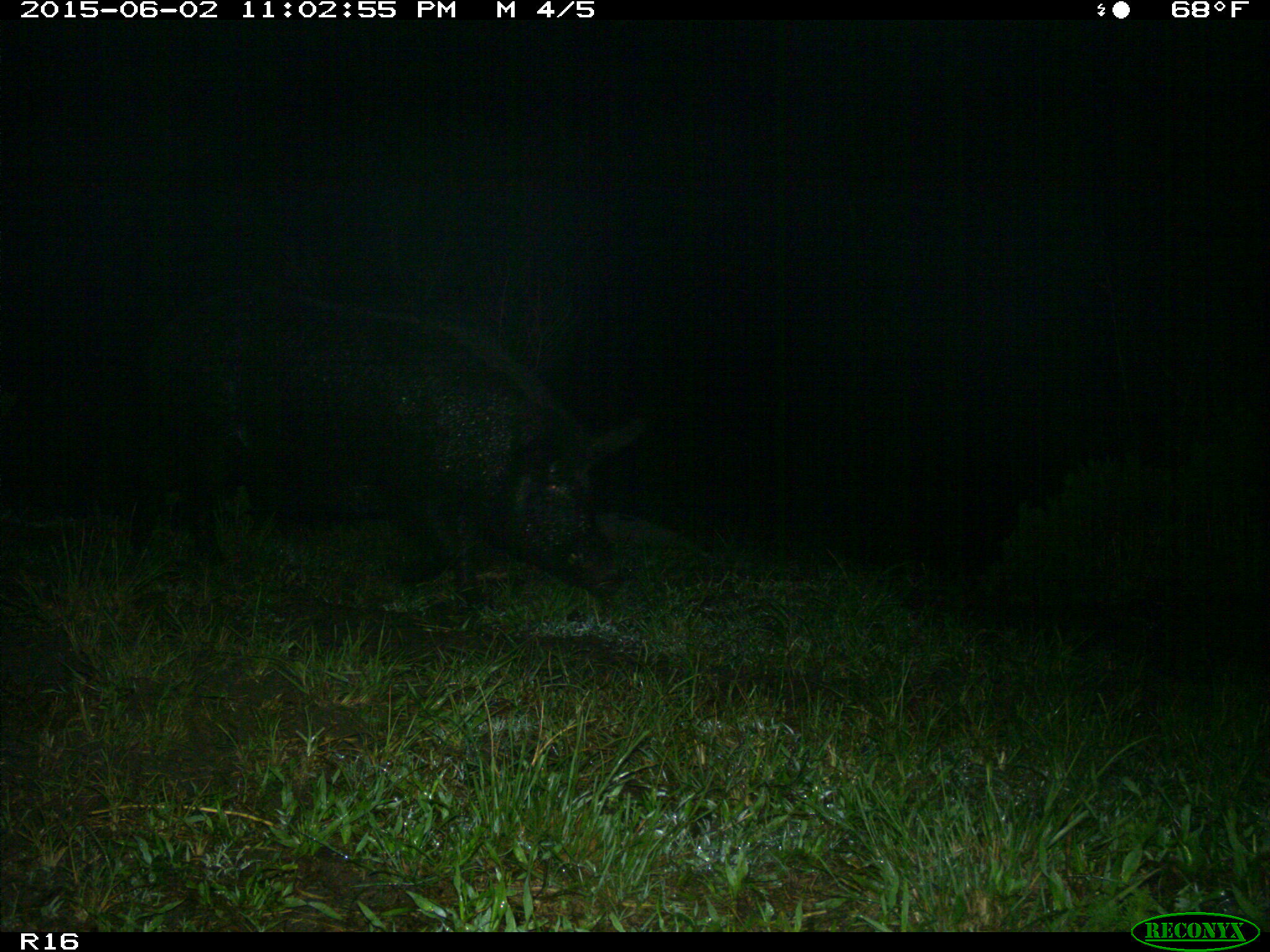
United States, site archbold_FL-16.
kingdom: Animalia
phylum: Chordata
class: Mammalia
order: Artiodactyla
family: Suidae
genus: Sus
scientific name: Sus scrofa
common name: wild boar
Sus scrofa (wild boar).